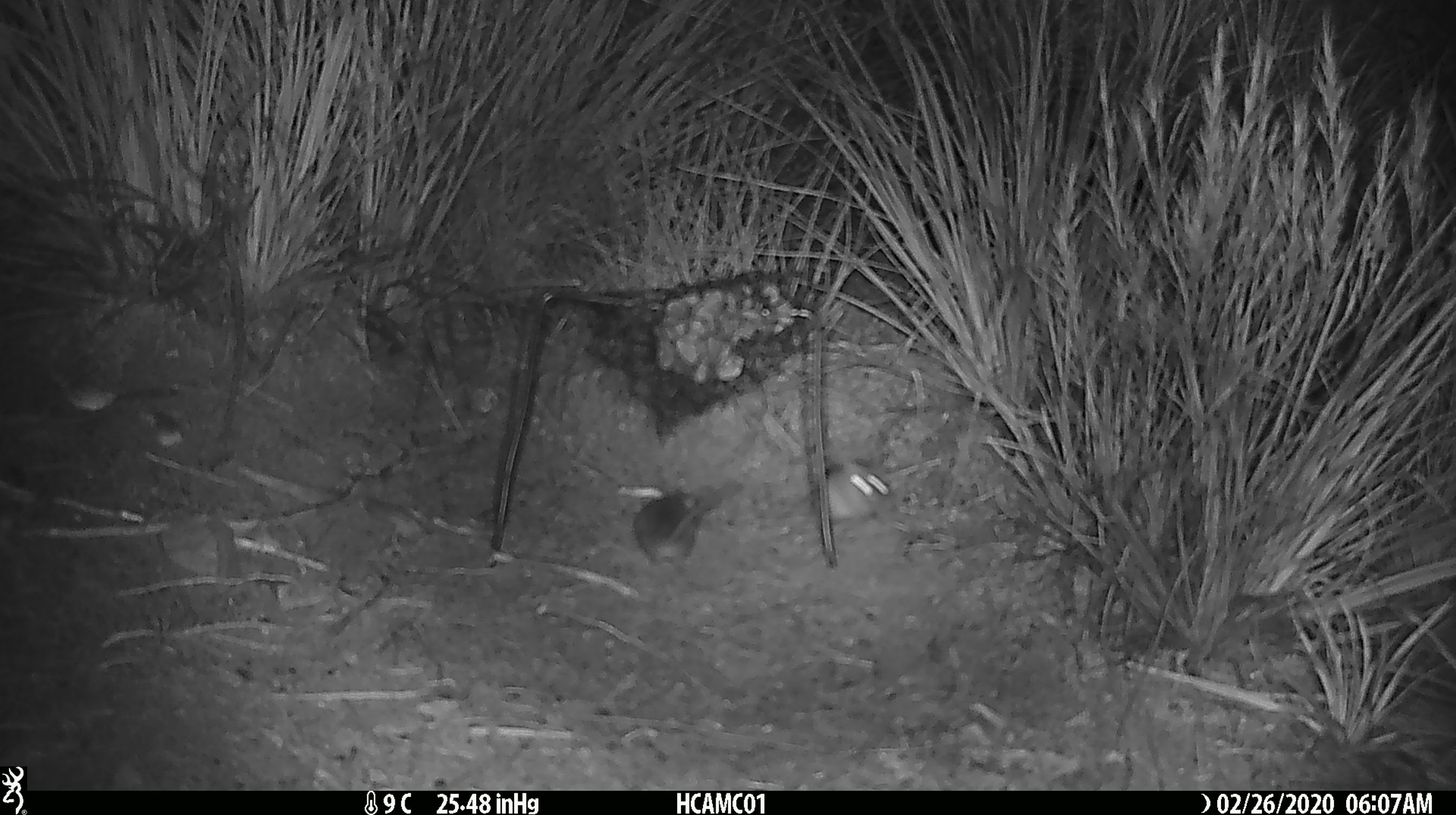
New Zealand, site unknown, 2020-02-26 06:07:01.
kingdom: Animalia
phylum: Chordata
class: Mammalia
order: Rodentia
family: Muridae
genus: Mus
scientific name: Mus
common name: mouse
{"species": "mouse (Mus)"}